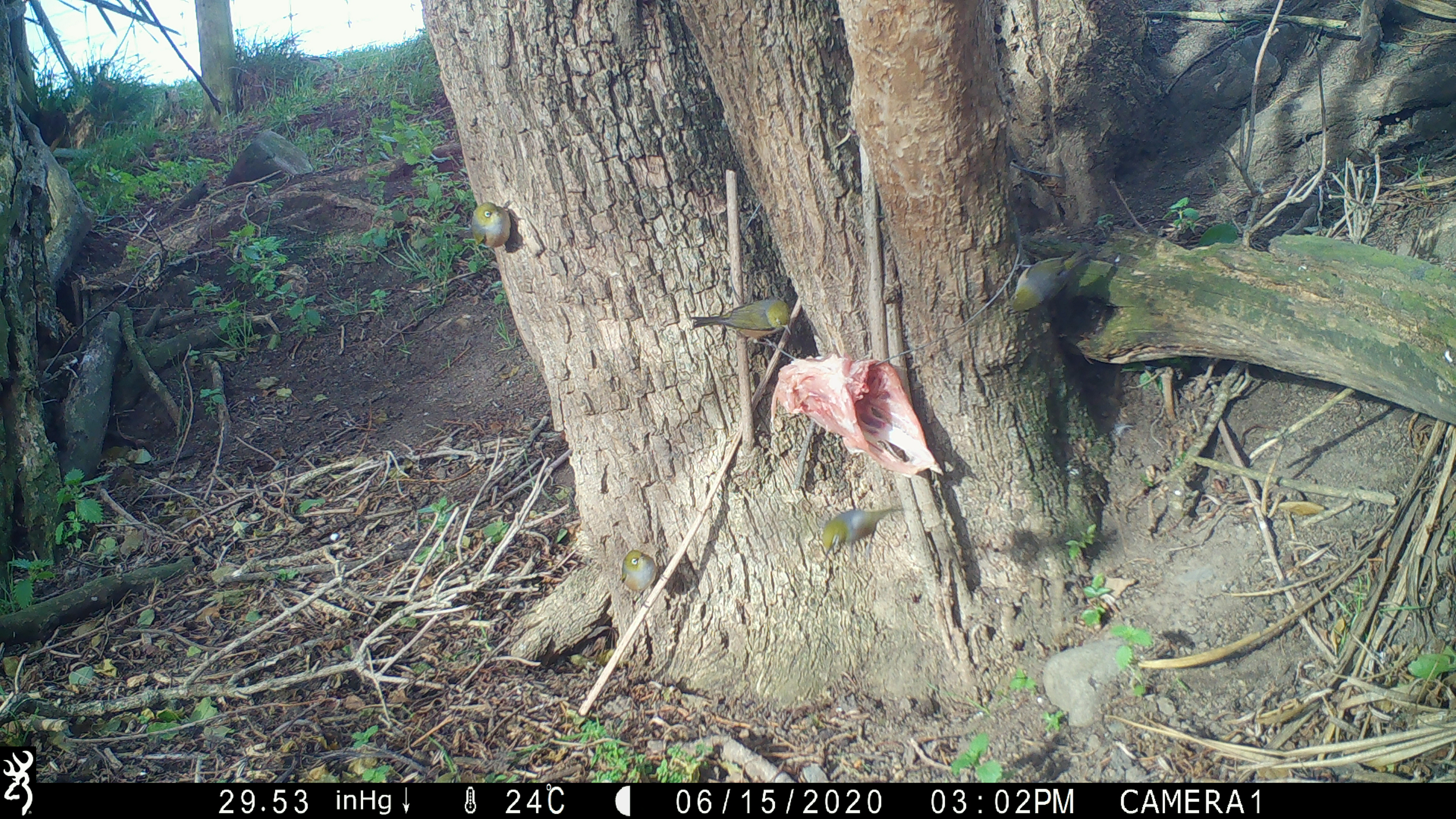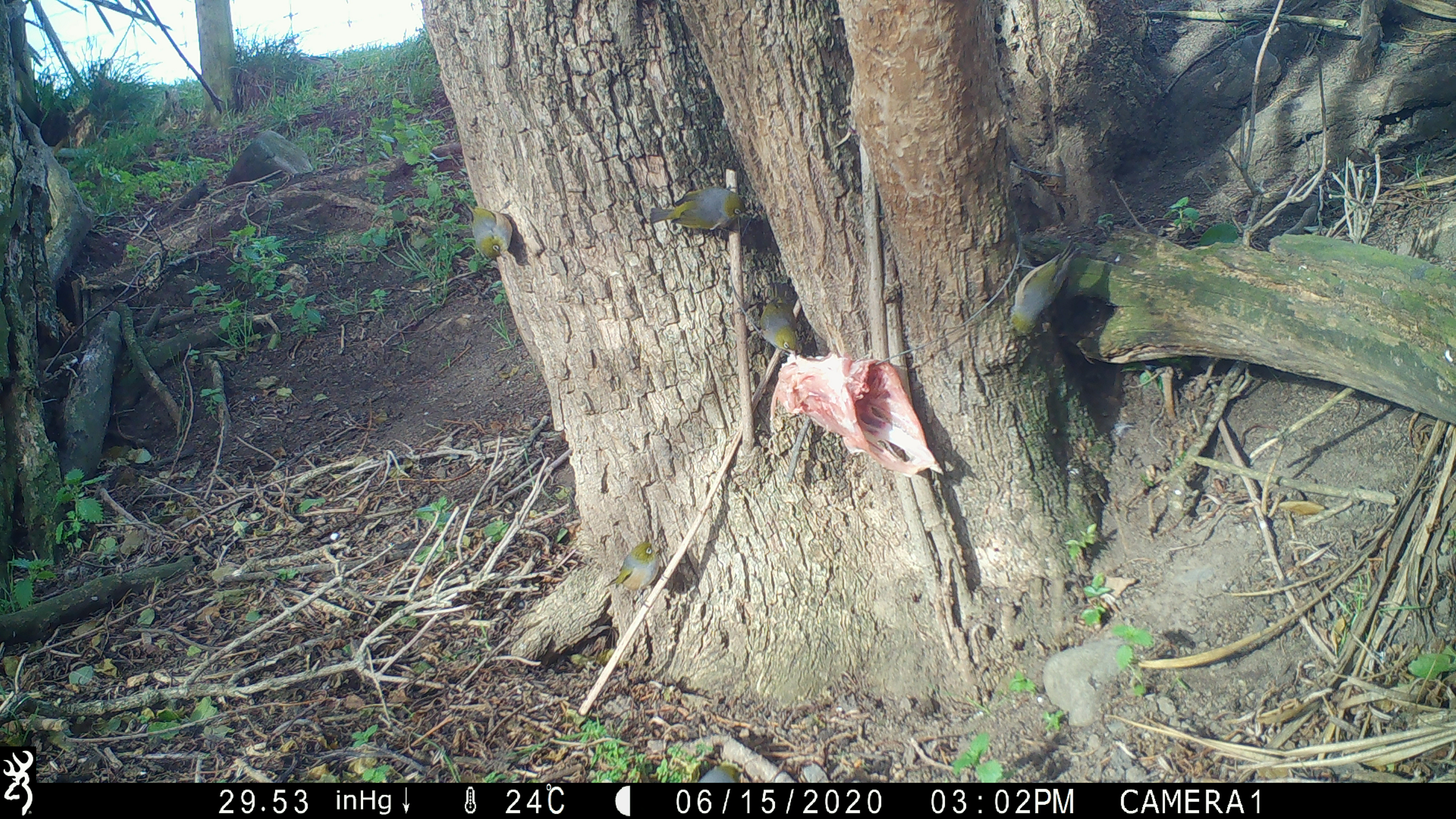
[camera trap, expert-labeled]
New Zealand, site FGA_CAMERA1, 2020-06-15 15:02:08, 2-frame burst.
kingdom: Animalia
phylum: Chordata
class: Aves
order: Passeriformes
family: Zosteropidae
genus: Zosterops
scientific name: Zosterops lateralis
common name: silvereye